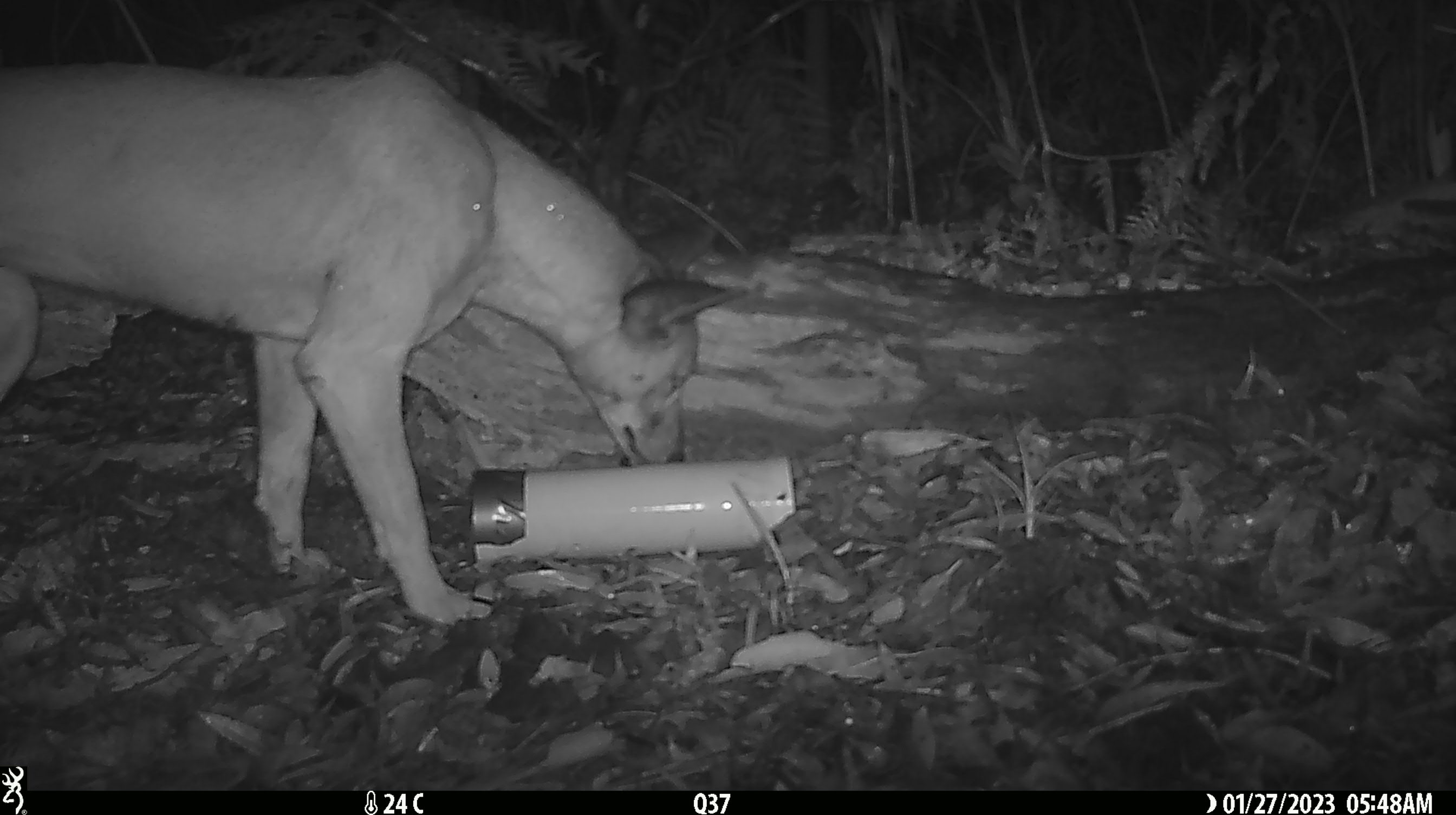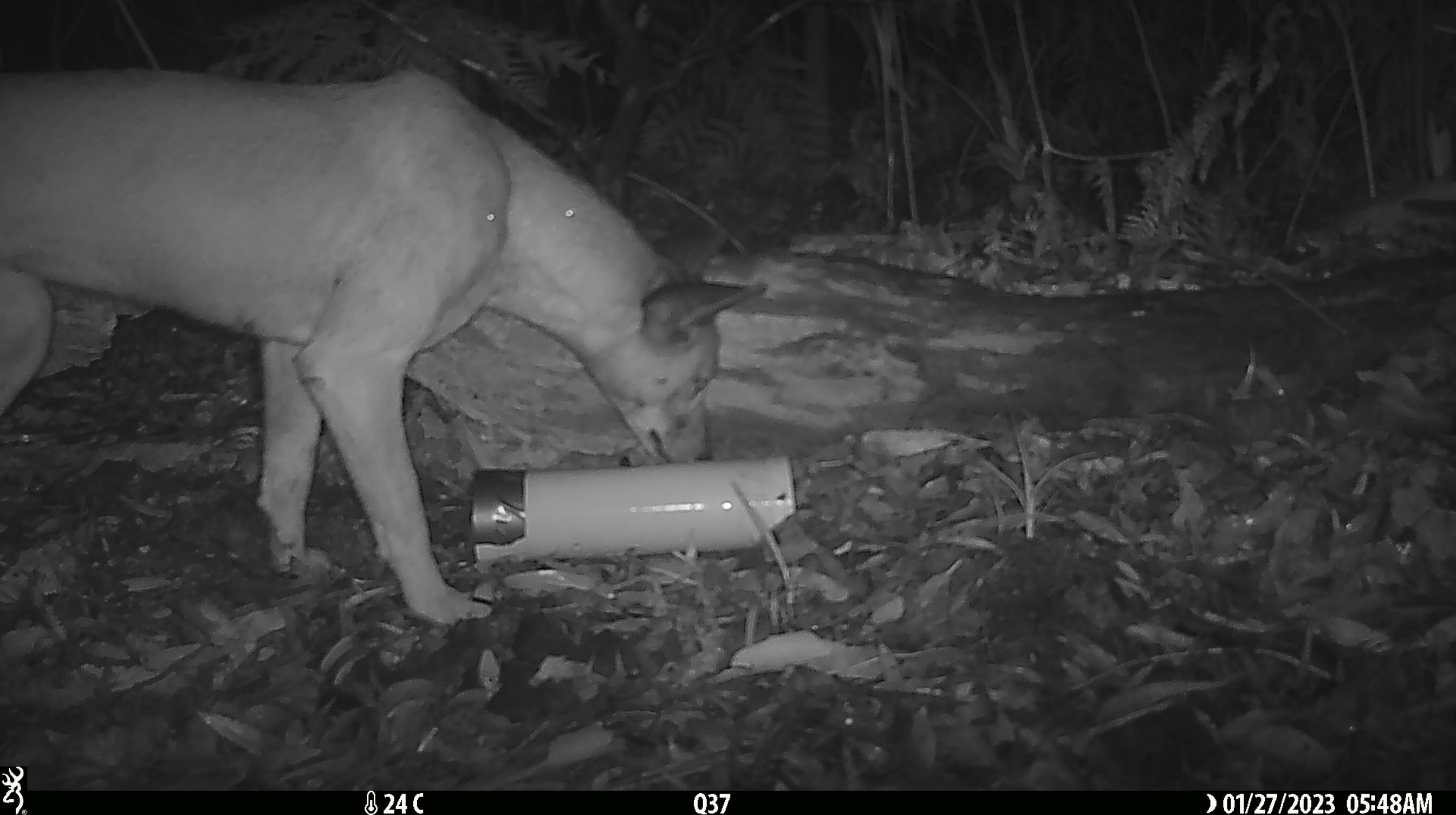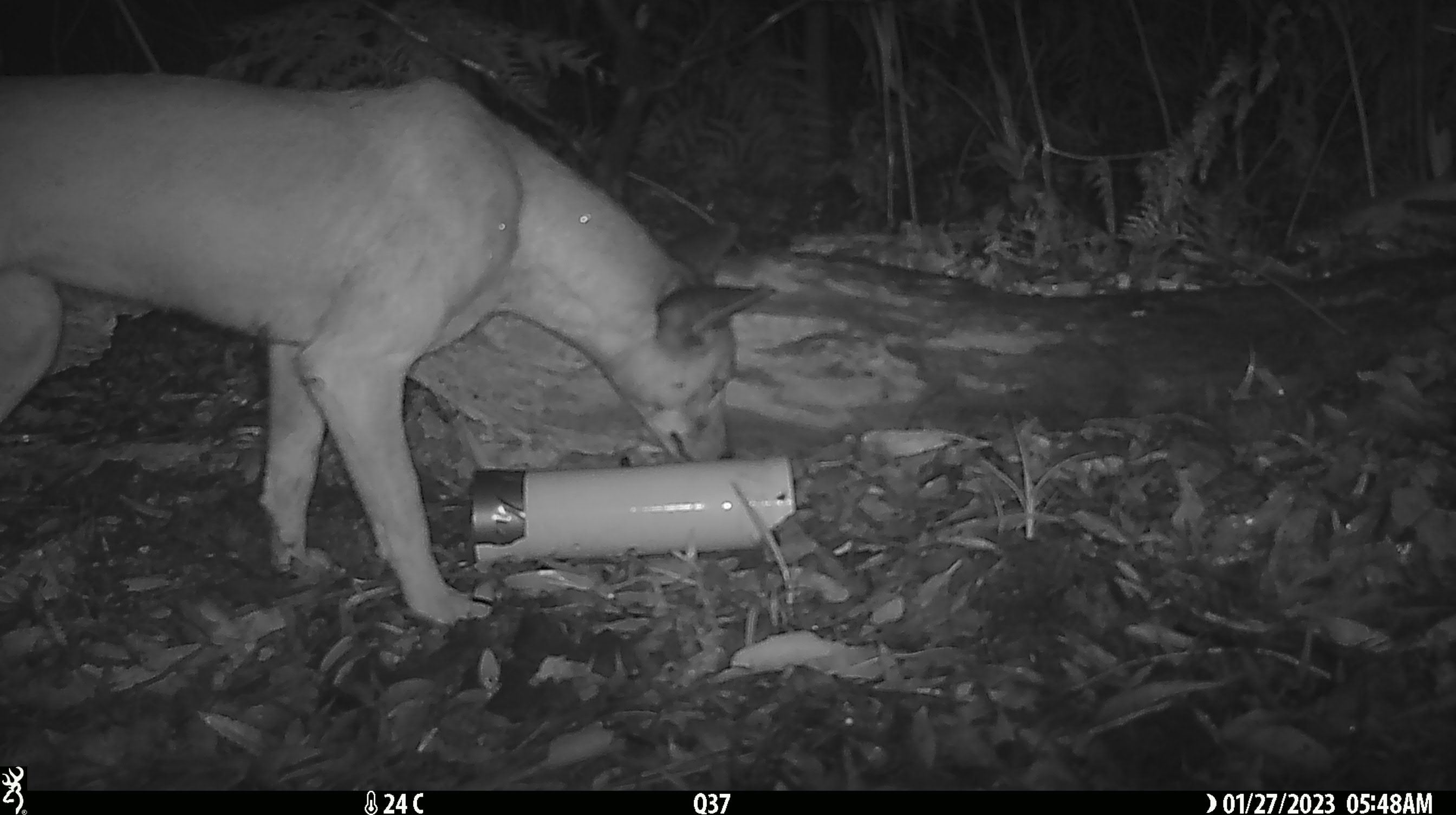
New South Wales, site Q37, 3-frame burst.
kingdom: Animalia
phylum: Chordata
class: Mammalia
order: Carnivora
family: Canidae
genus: Canis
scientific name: Canis familiaris dingo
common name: dingo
Dingo (Canis familiaris dingo).